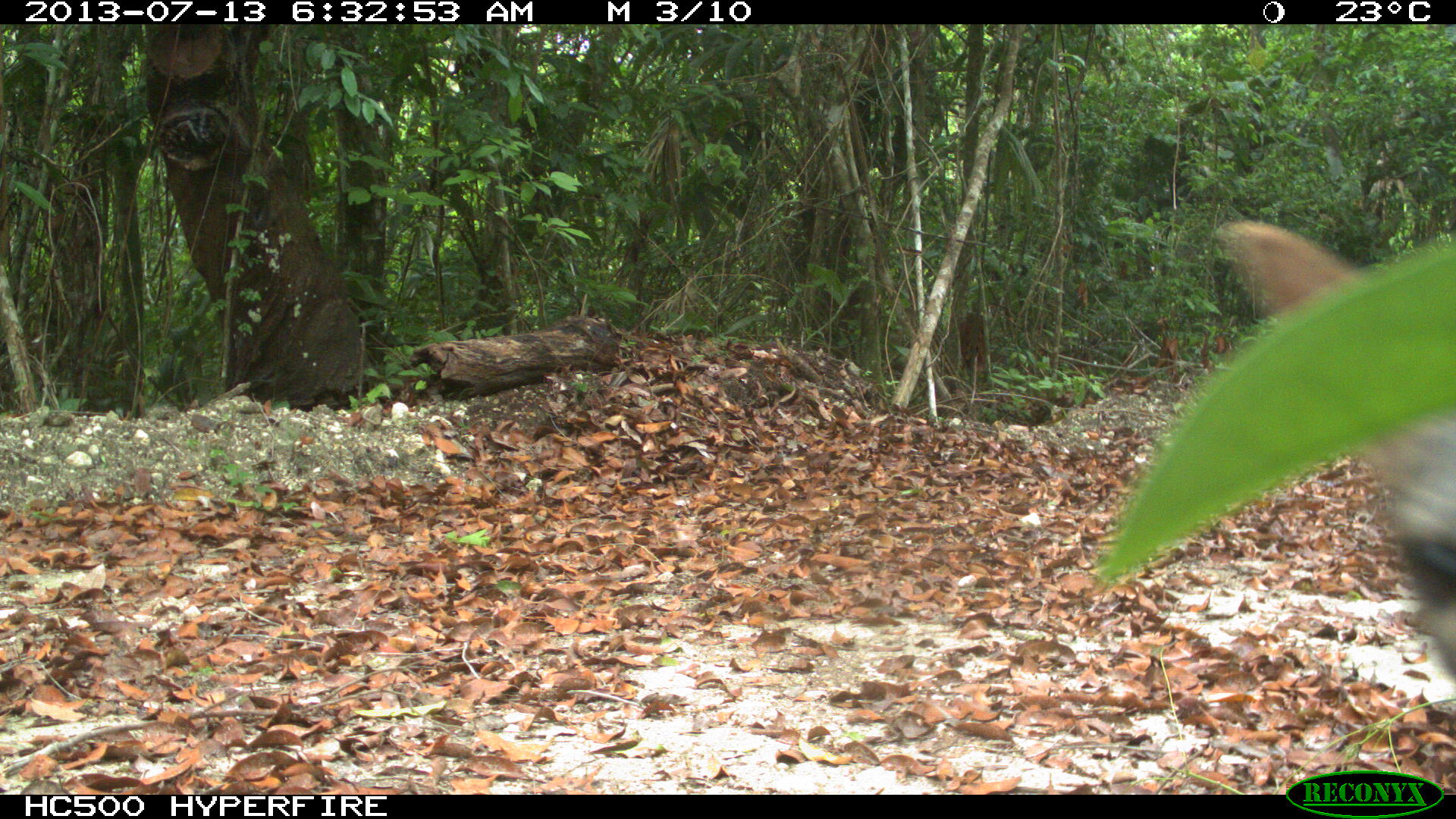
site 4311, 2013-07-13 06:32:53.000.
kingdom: Animalia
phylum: Chordata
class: Mammalia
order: Carnivora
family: Canidae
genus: Urocyon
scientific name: Urocyon cinereoargenteus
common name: gray fox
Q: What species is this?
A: Urocyon cinereoargenteus (gray fox).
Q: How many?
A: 1.